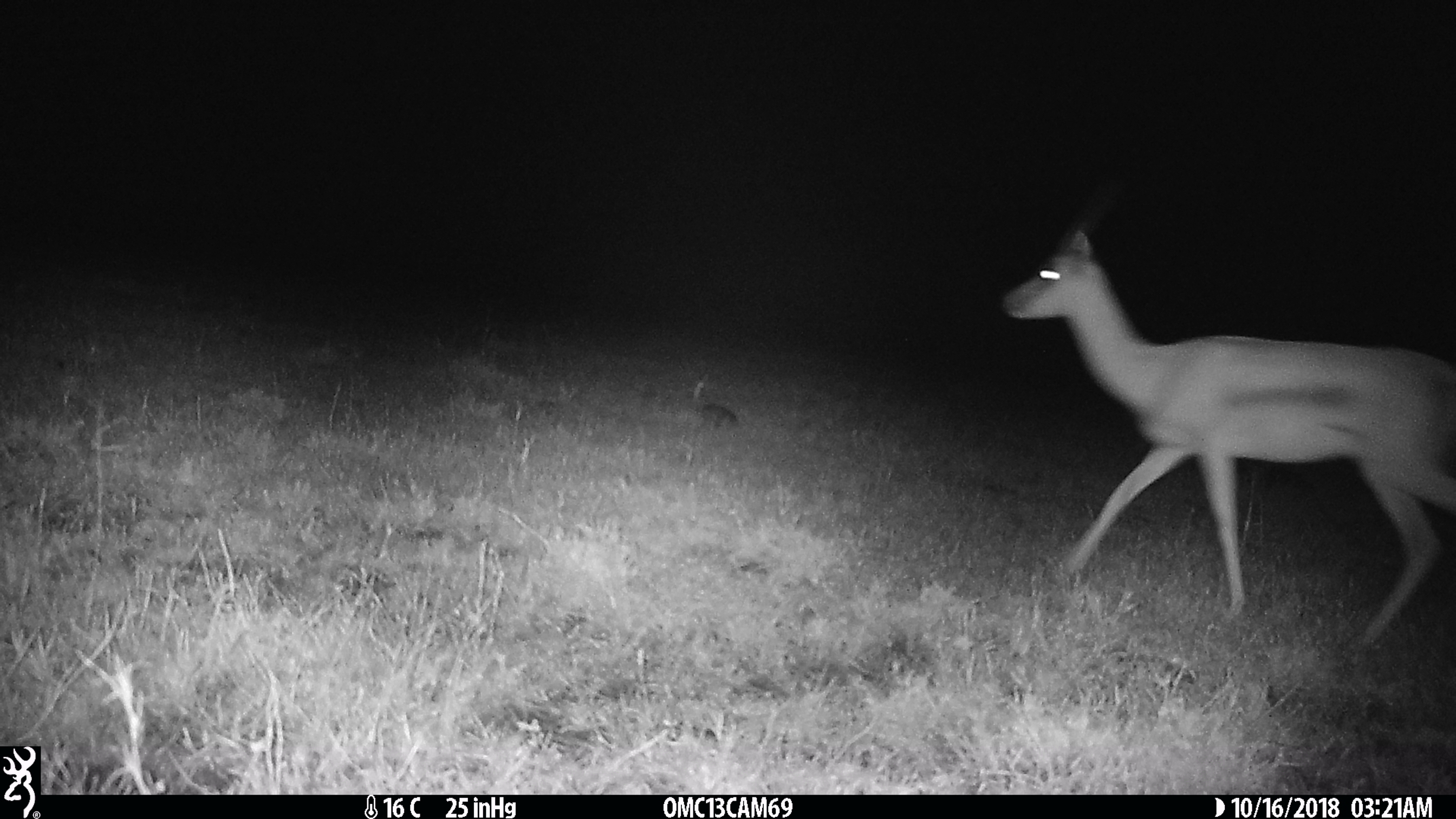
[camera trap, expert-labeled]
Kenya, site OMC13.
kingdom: Animalia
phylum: Chordata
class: Mammalia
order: Artiodactyla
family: Bovidae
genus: Nanger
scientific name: Nanger granti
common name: grant's gazelle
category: gazelle grants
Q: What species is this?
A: Gazelle grants (grant's gazelle) (Nanger granti).